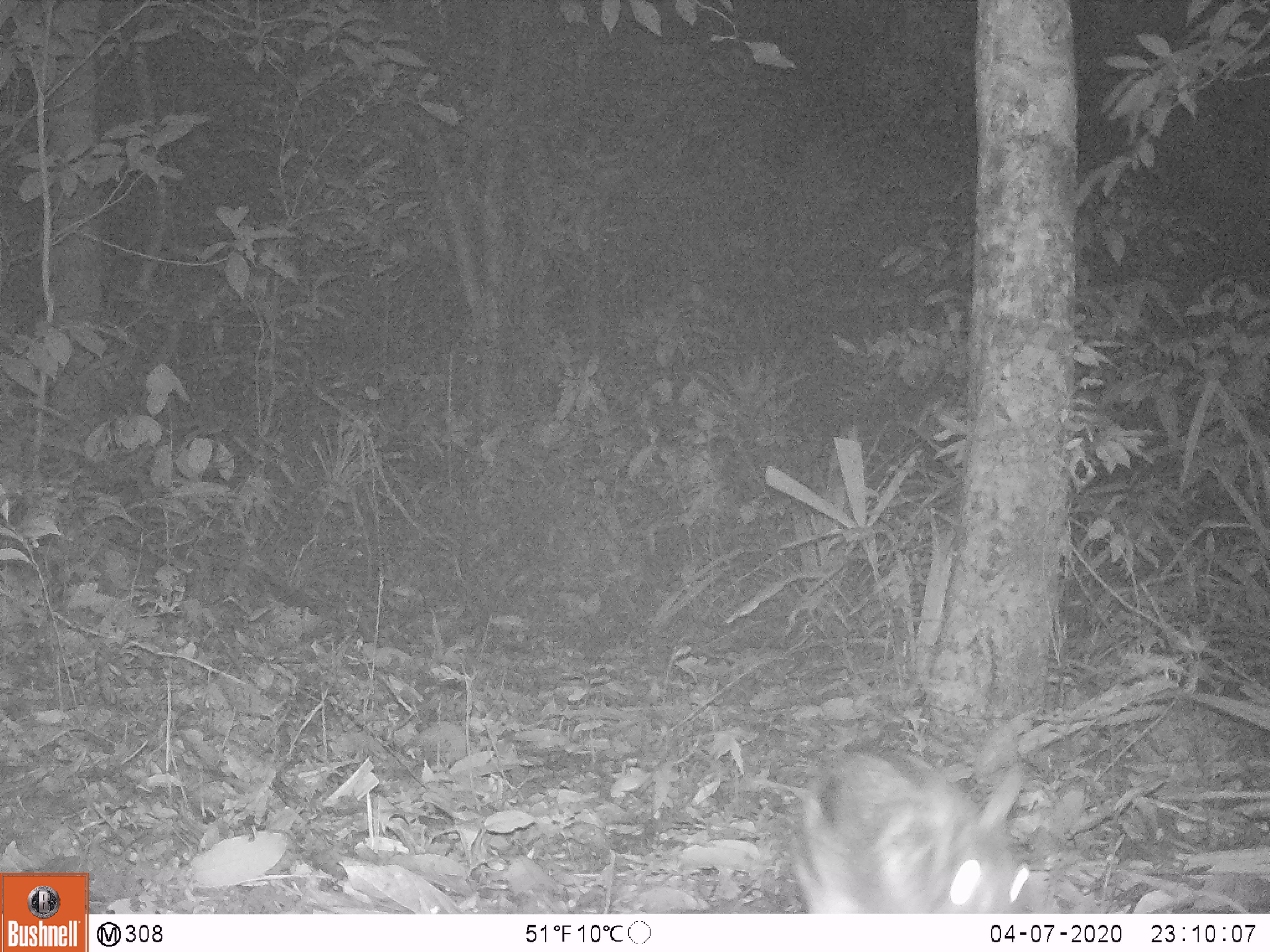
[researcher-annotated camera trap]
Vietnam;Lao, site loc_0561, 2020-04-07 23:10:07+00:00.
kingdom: Animalia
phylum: Chordata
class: Mammalia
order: Lagomorpha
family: Leporidae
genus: Nesolagus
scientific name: Nesolagus timminsi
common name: annamite striped rabbit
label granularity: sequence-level